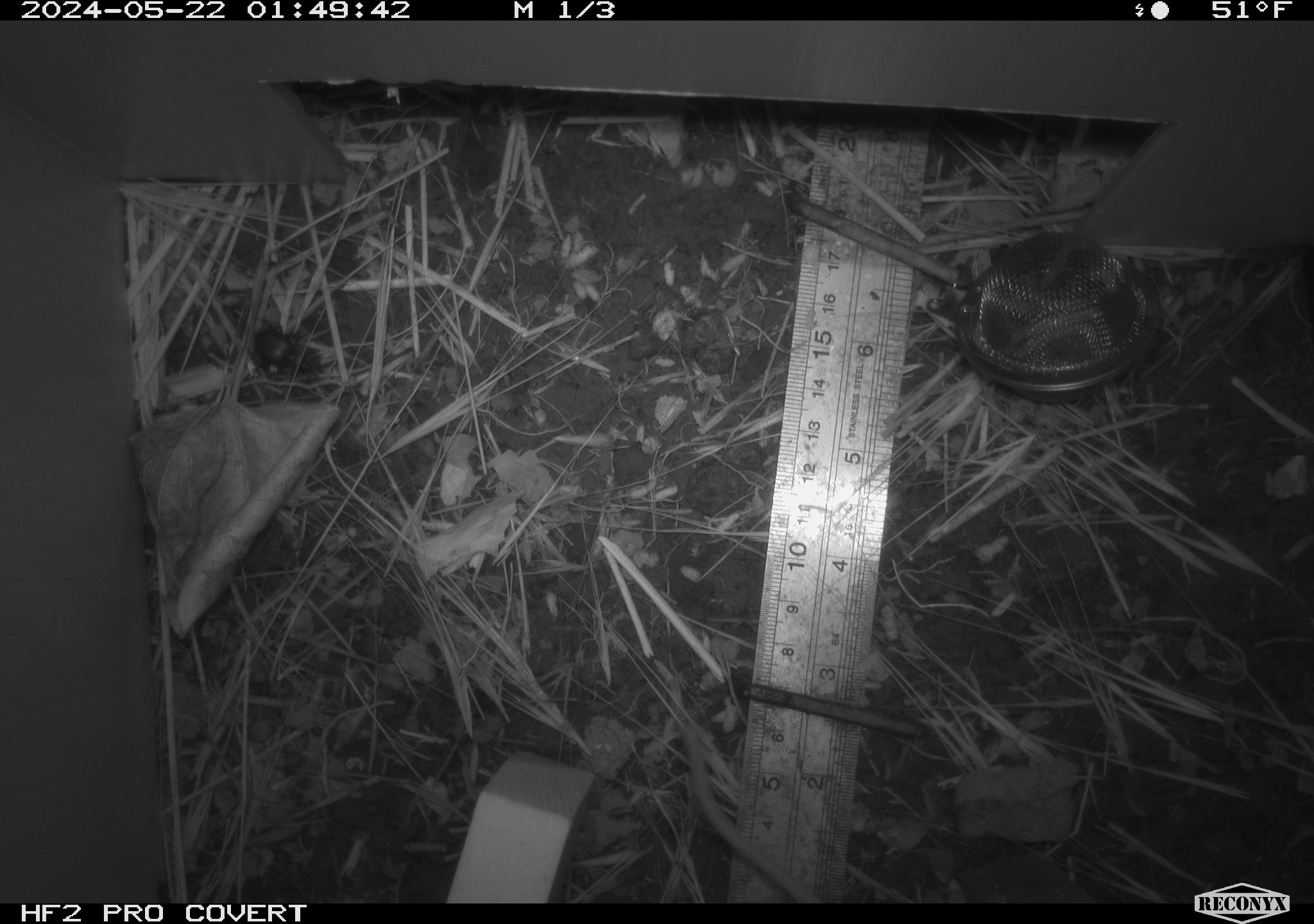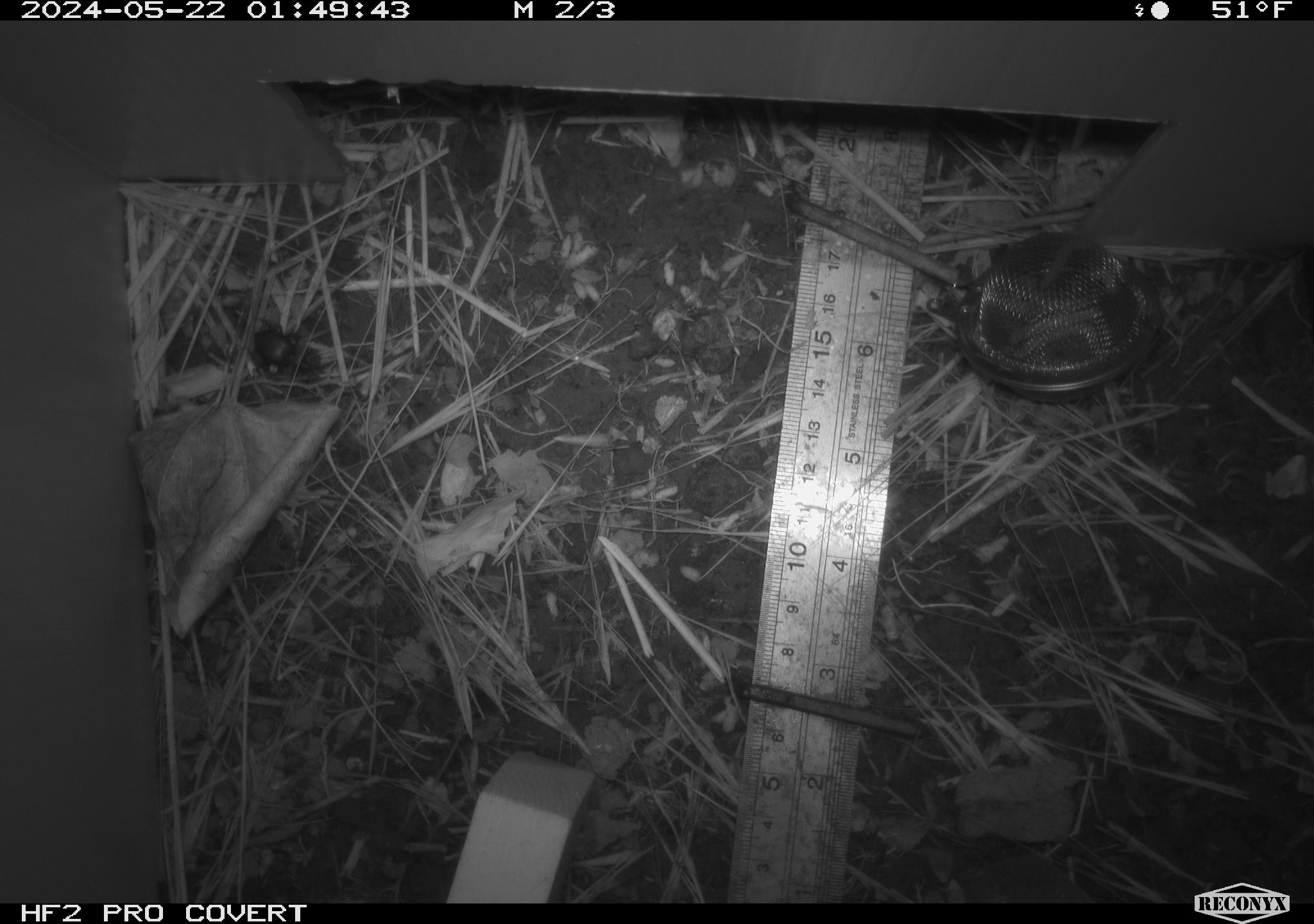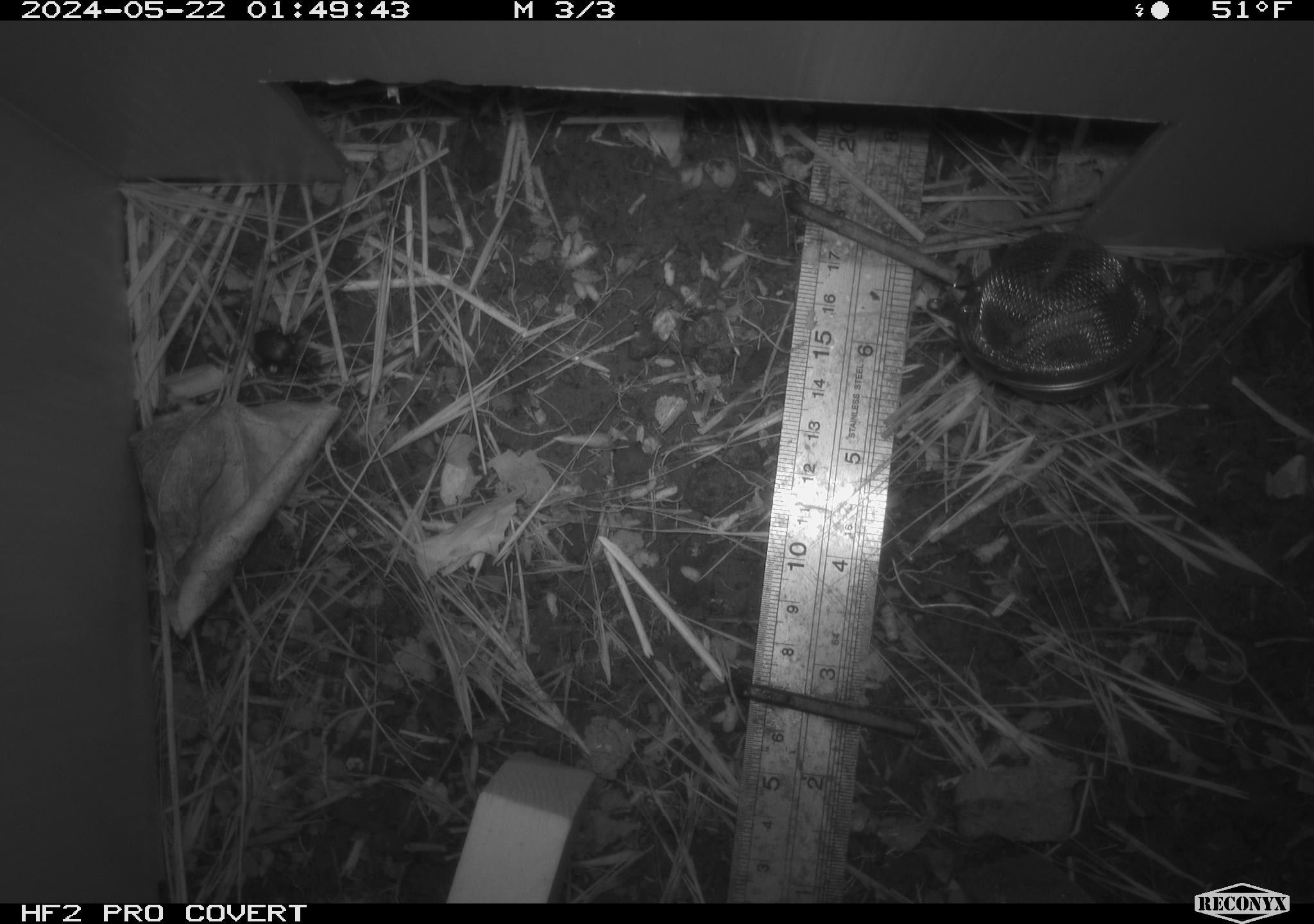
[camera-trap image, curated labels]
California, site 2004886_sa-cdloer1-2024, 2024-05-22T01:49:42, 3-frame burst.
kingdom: Animalia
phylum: Chordata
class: Mammalia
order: Rodentia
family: Cricetidae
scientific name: Arvicolinae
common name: voles, lemmings, and muskrats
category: arvicolinae subfamily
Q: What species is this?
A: Arvicolinae subfamily (voles, lemmings, and muskrats) (Arvicolinae).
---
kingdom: Animalia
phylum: Arthropoda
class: Insecta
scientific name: Insecta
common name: insect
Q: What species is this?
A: Insect (Insecta).